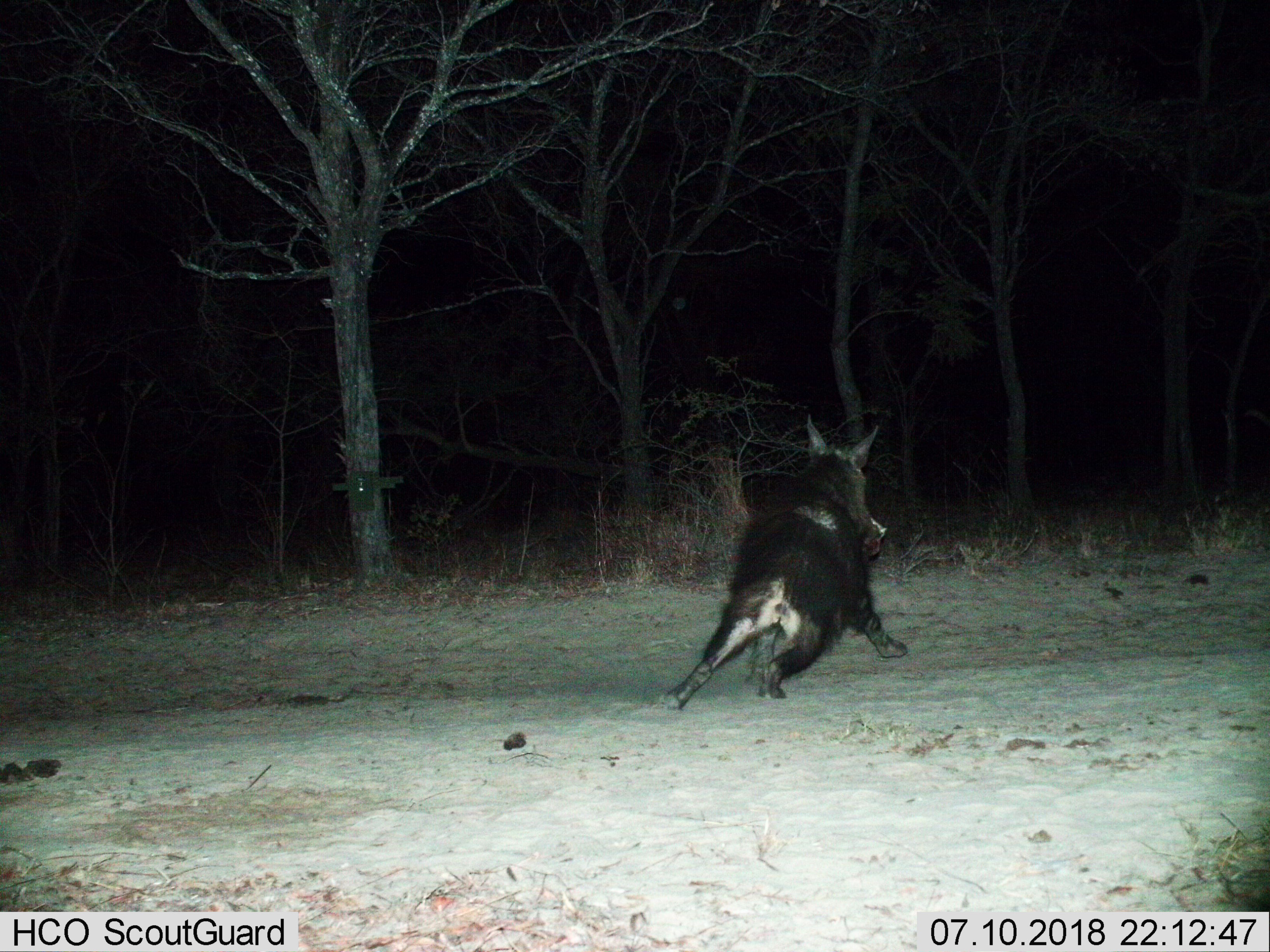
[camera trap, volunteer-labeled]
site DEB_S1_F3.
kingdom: Animalia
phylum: Chordata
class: Mammalia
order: Carnivora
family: Hyaenidae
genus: Parahyaena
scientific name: Parahyaena brunnea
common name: brown hyena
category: hyenabrown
Hyenabrown (brown hyena) (Parahyaena brunnea), count 1. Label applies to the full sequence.